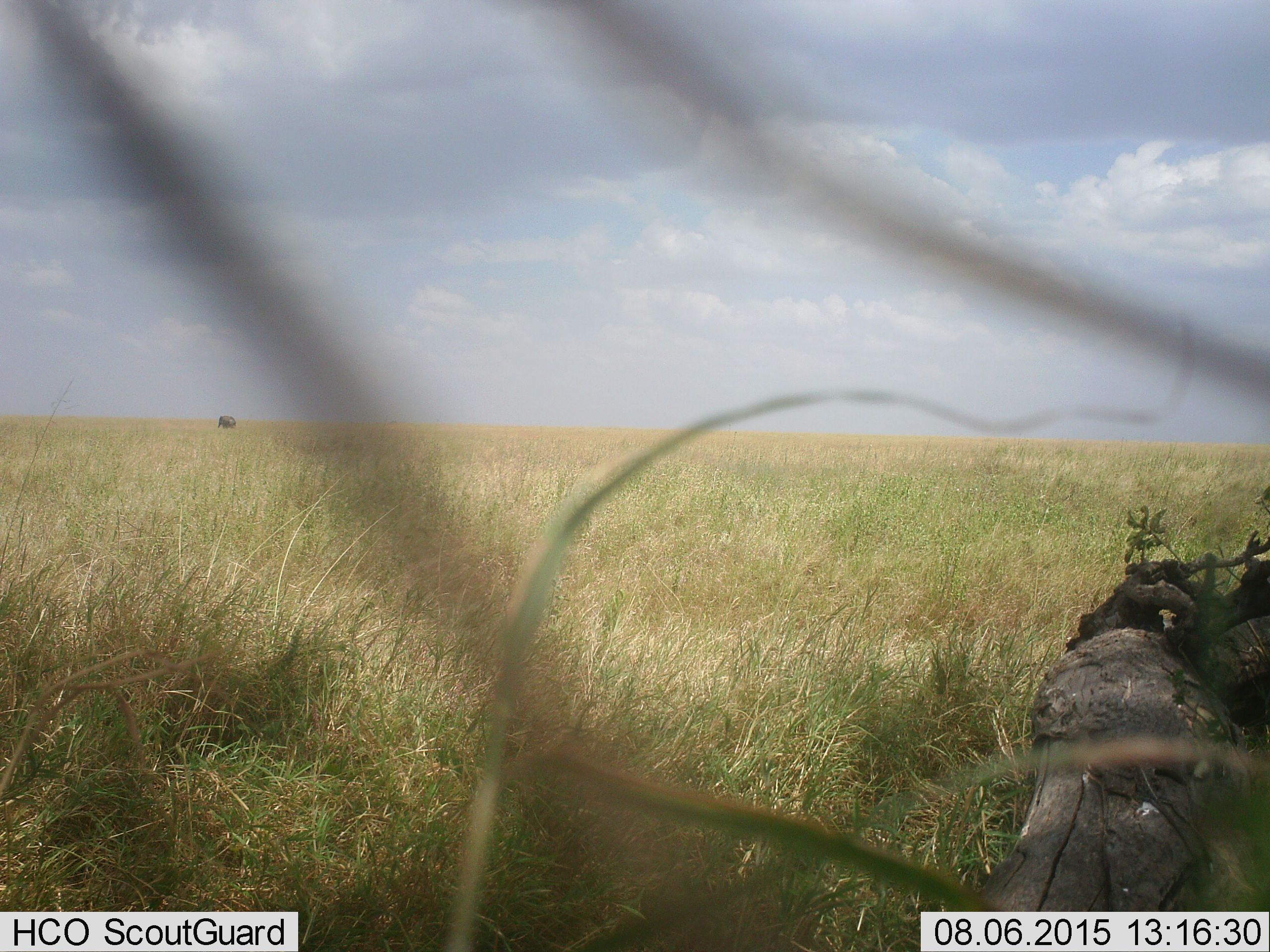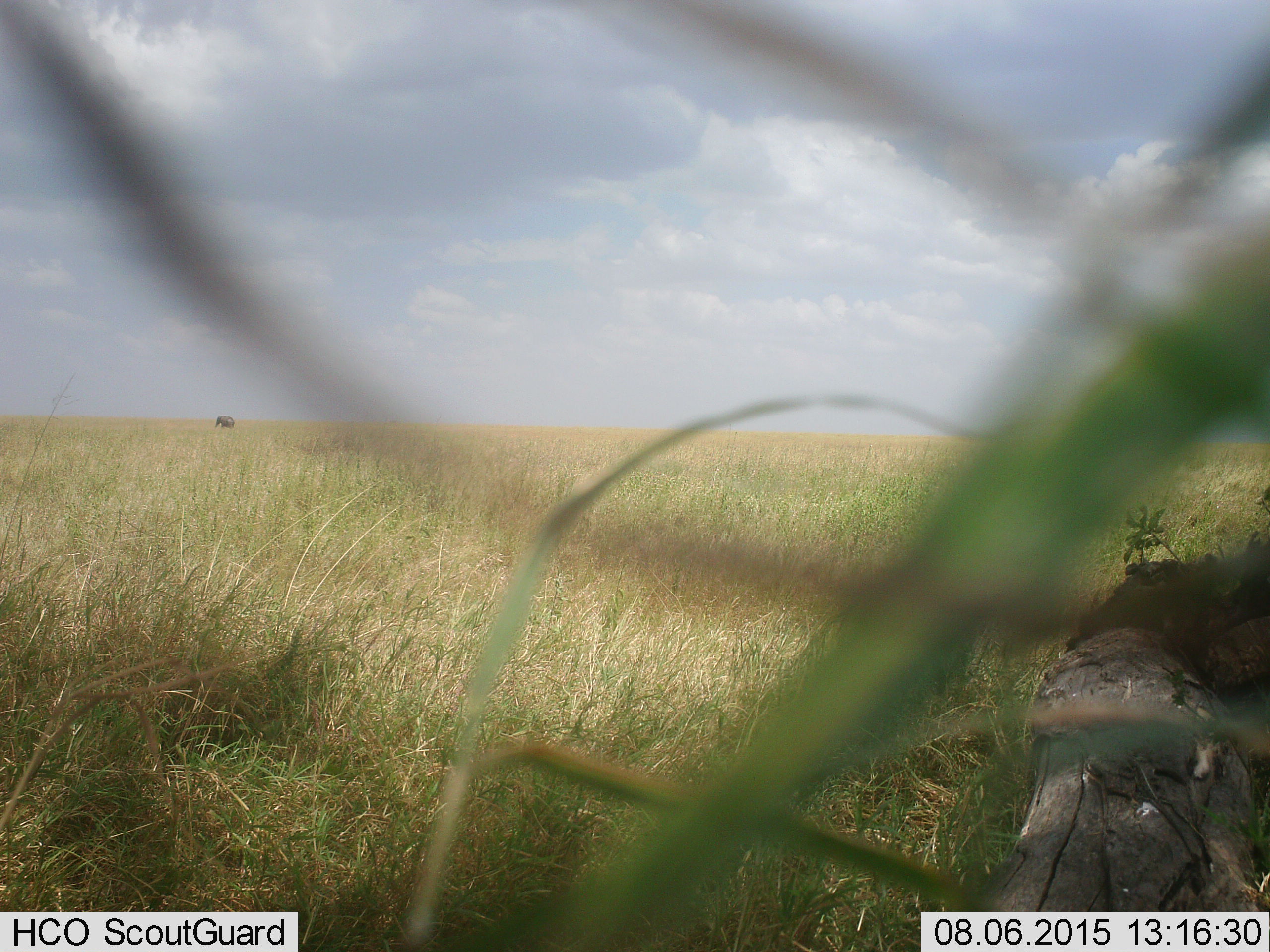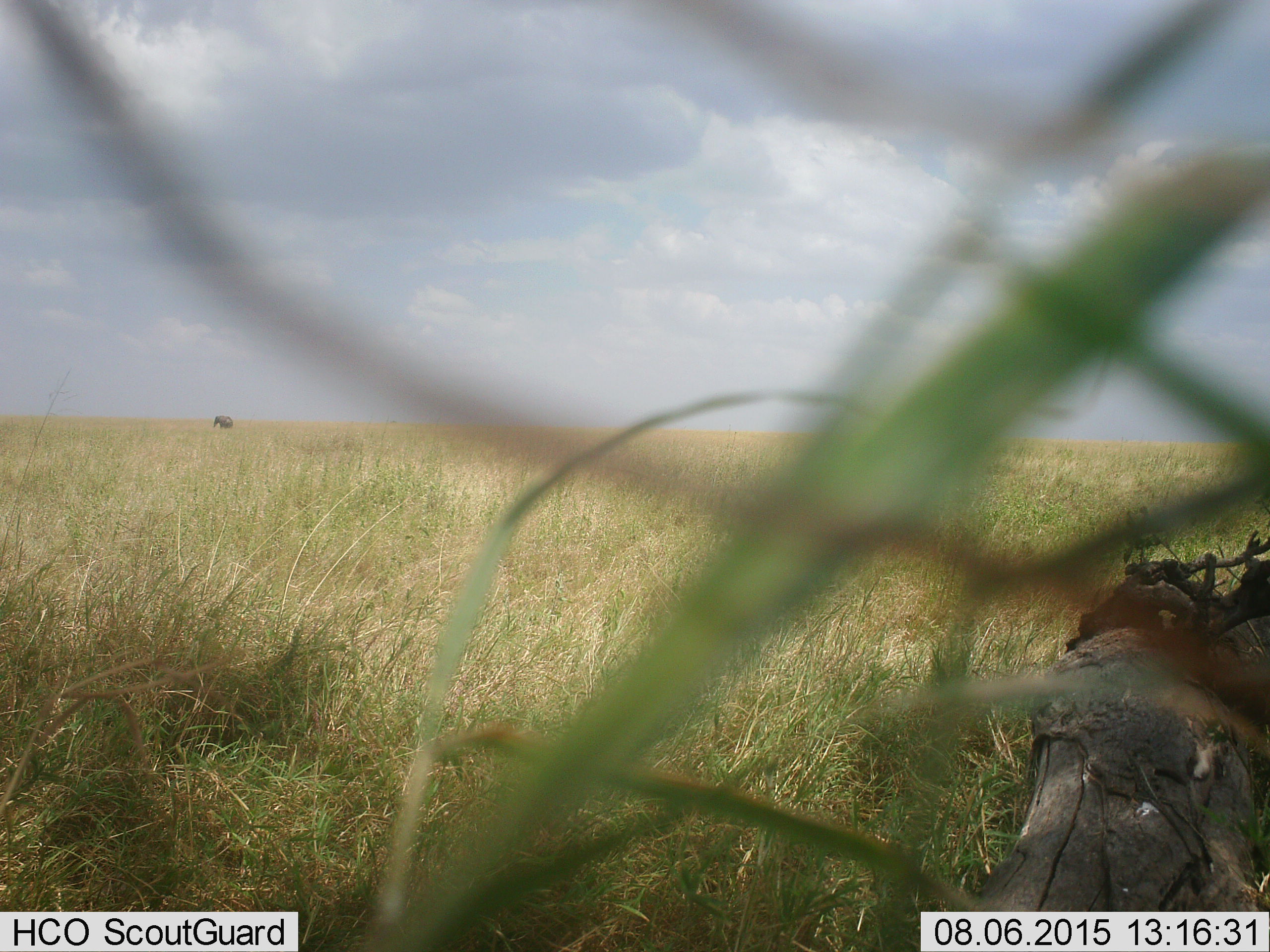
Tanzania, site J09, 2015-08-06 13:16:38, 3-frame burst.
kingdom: Animalia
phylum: Chordata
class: Mammalia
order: Proboscidea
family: Elephantidae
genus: Loxodonta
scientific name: Loxodonta africana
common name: african bush elephant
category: elephant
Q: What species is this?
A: Elephant (african bush elephant) (Loxodonta africana).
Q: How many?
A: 1.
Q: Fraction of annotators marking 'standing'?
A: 11%.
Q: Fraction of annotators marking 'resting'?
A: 0%.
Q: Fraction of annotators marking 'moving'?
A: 89%.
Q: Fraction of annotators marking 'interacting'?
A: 0%.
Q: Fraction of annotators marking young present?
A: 0%.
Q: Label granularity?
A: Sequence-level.